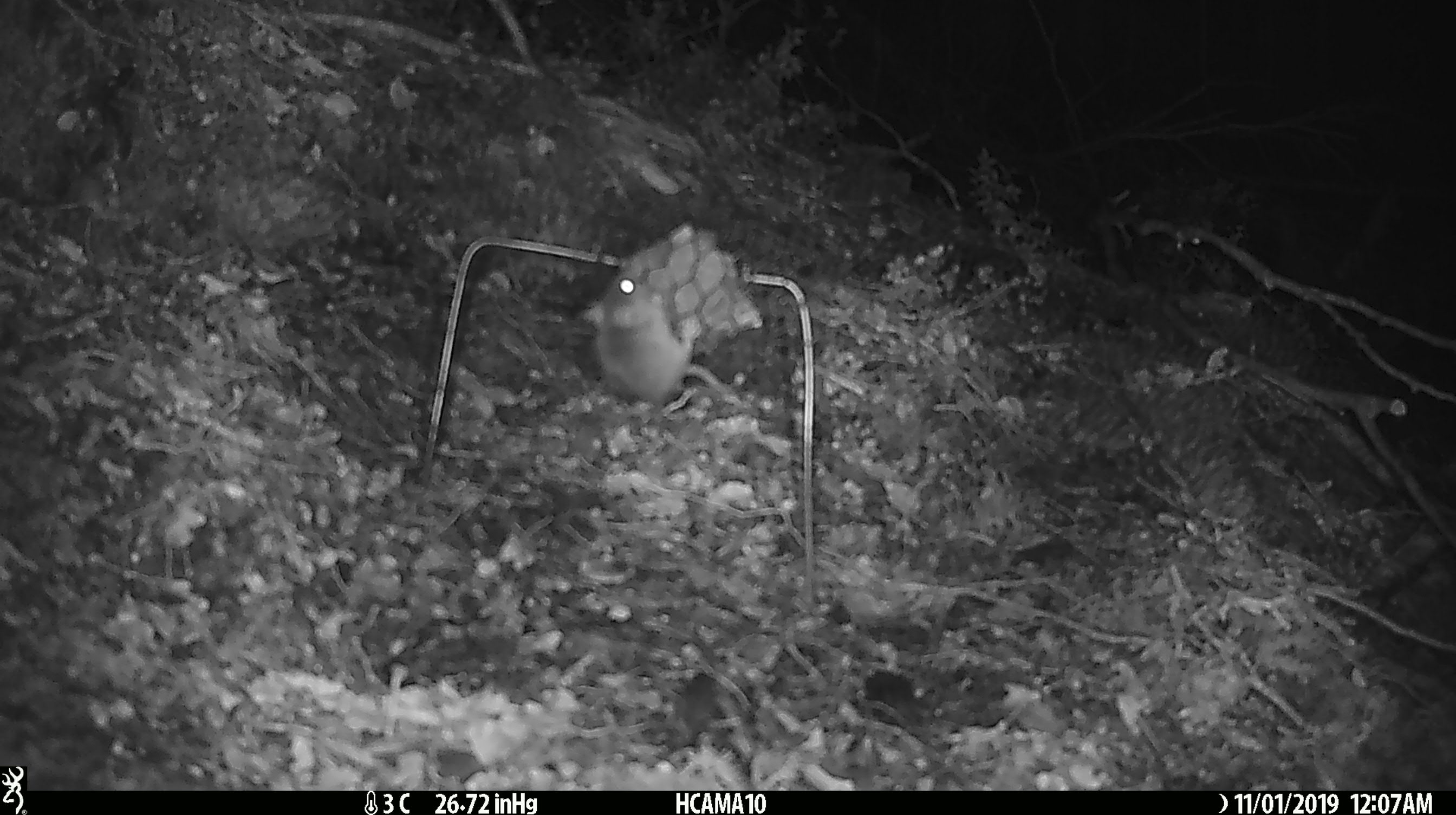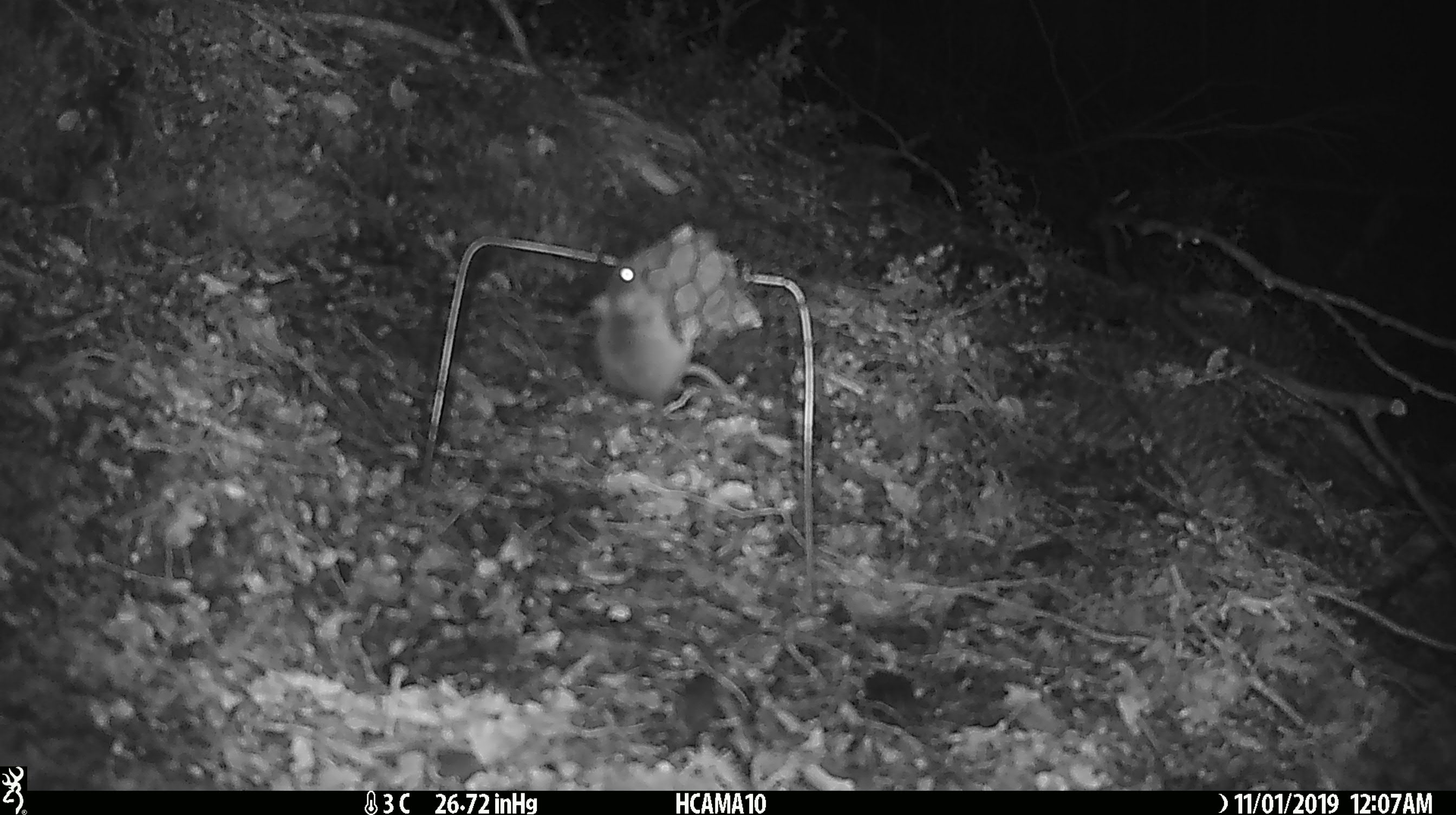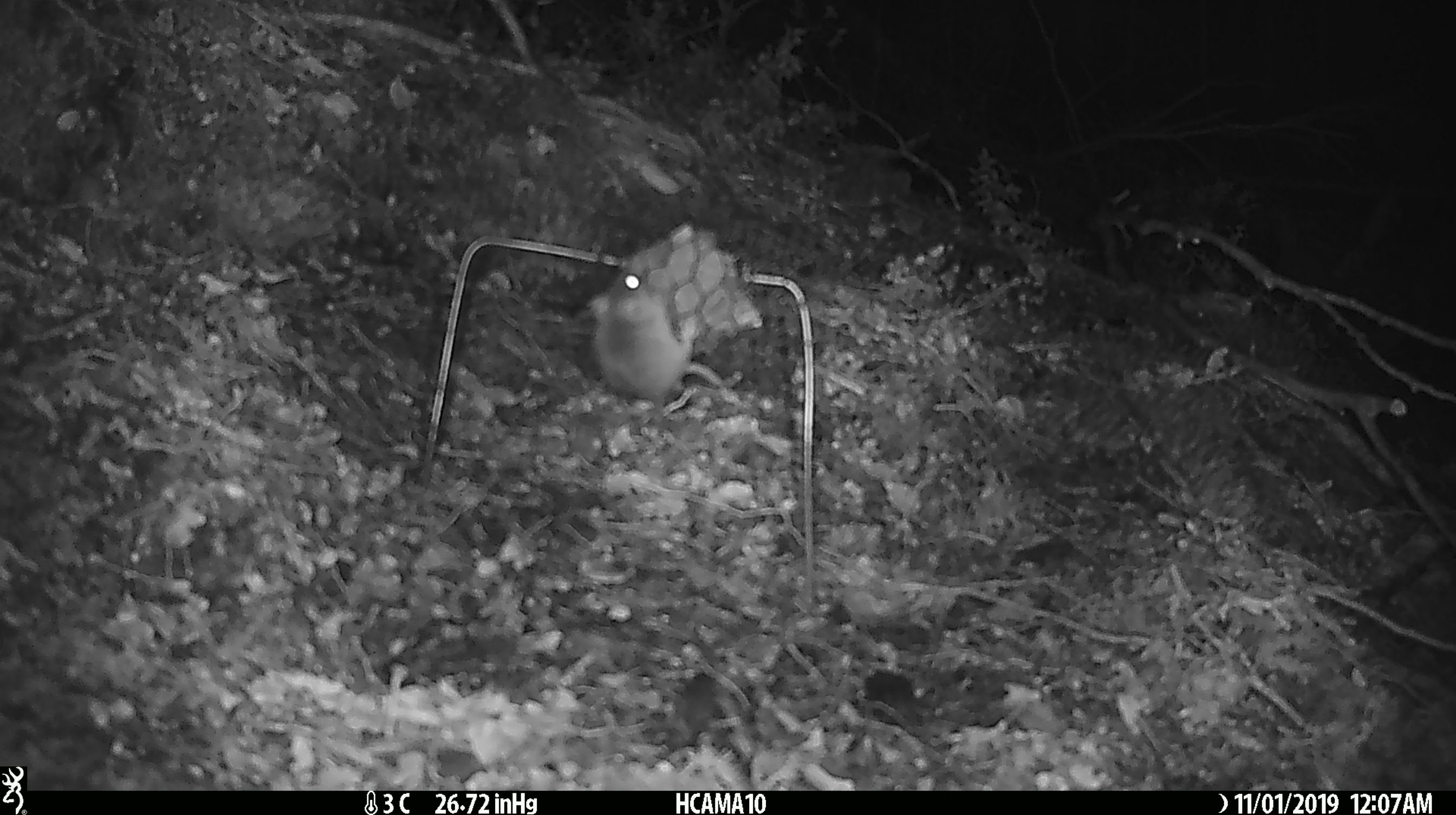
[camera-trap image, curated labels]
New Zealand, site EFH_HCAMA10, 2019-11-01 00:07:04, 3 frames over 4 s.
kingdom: Animalia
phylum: Chordata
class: Mammalia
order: Rodentia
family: Muridae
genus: Mus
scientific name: Mus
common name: mouse